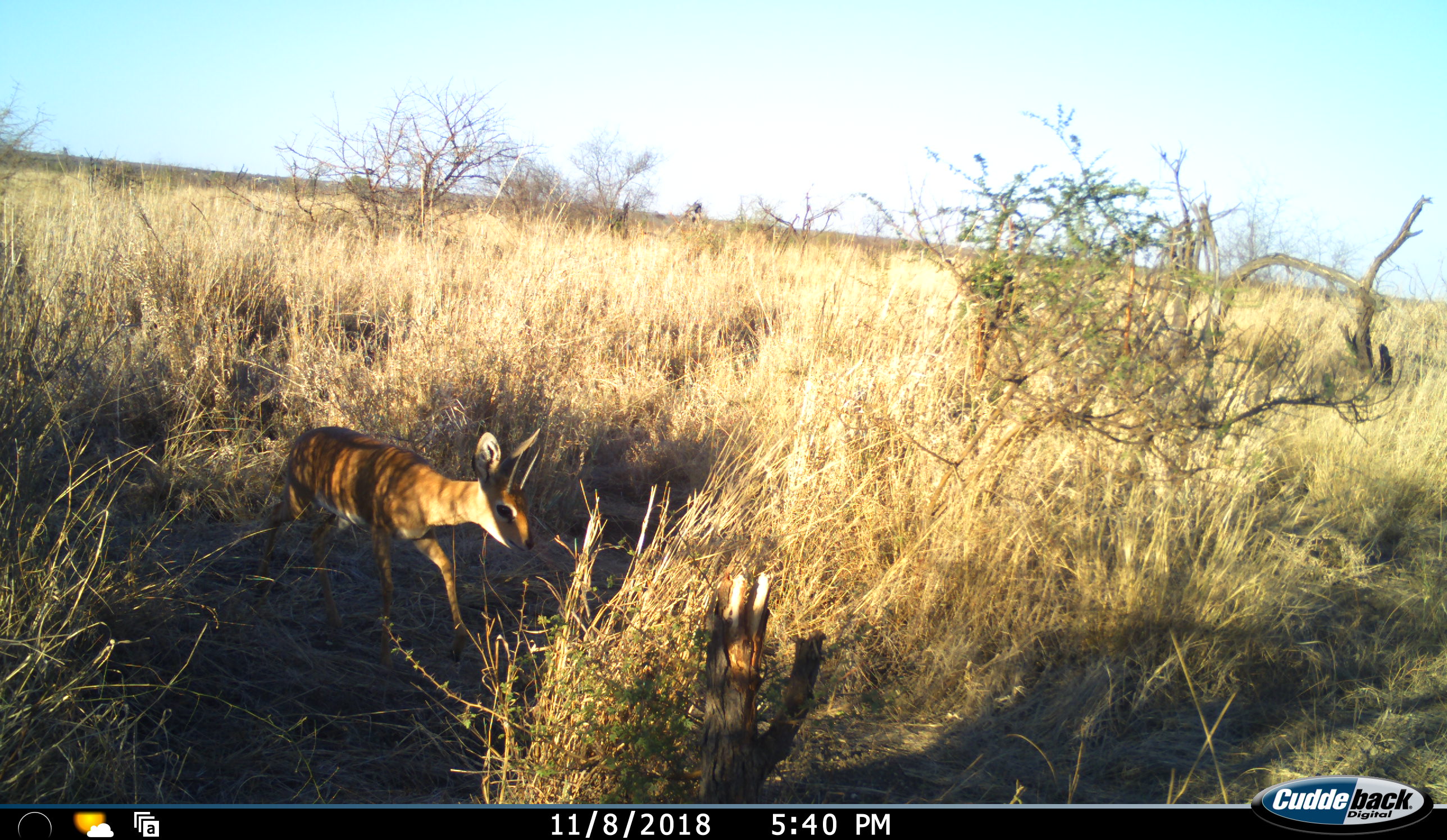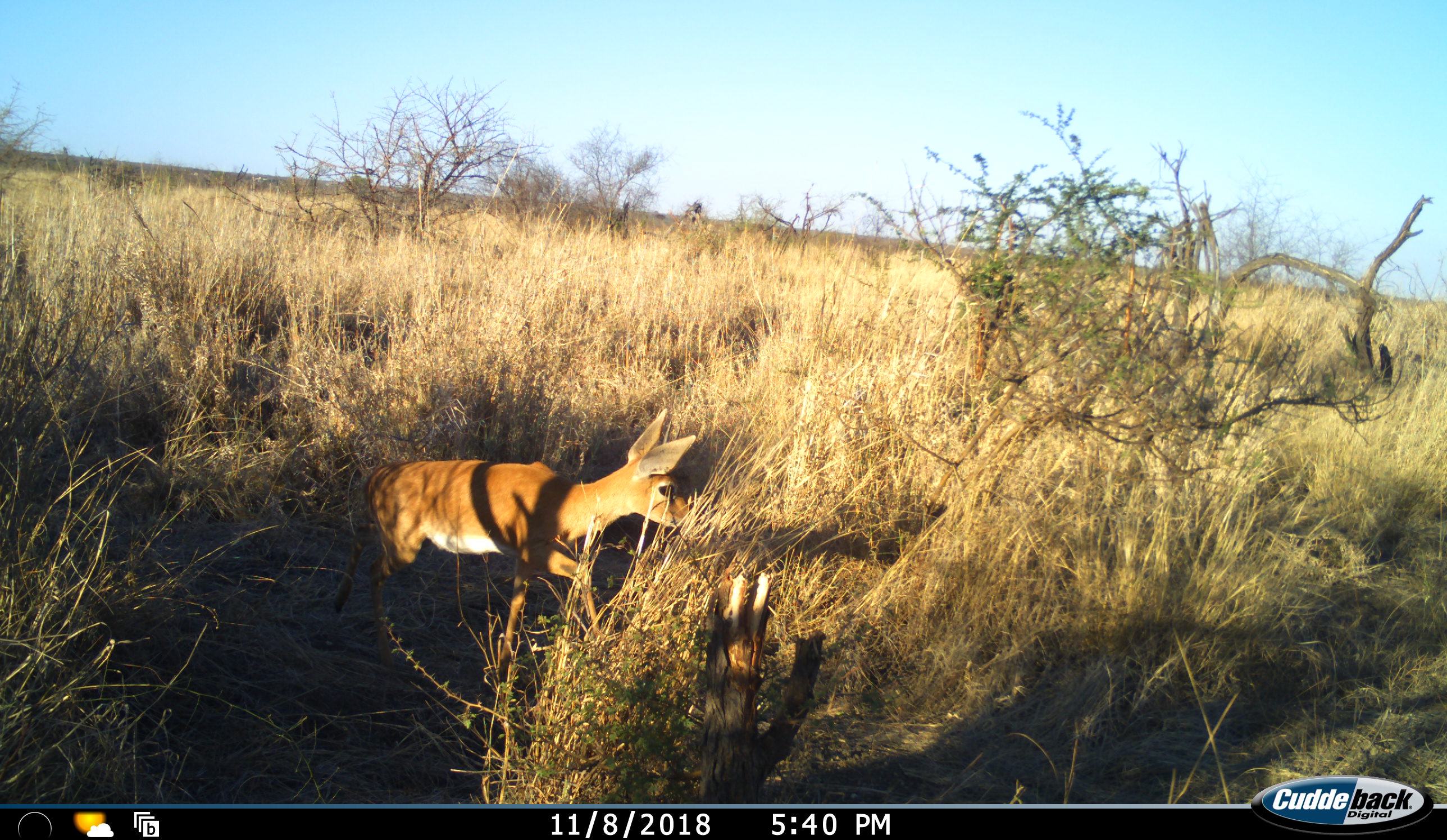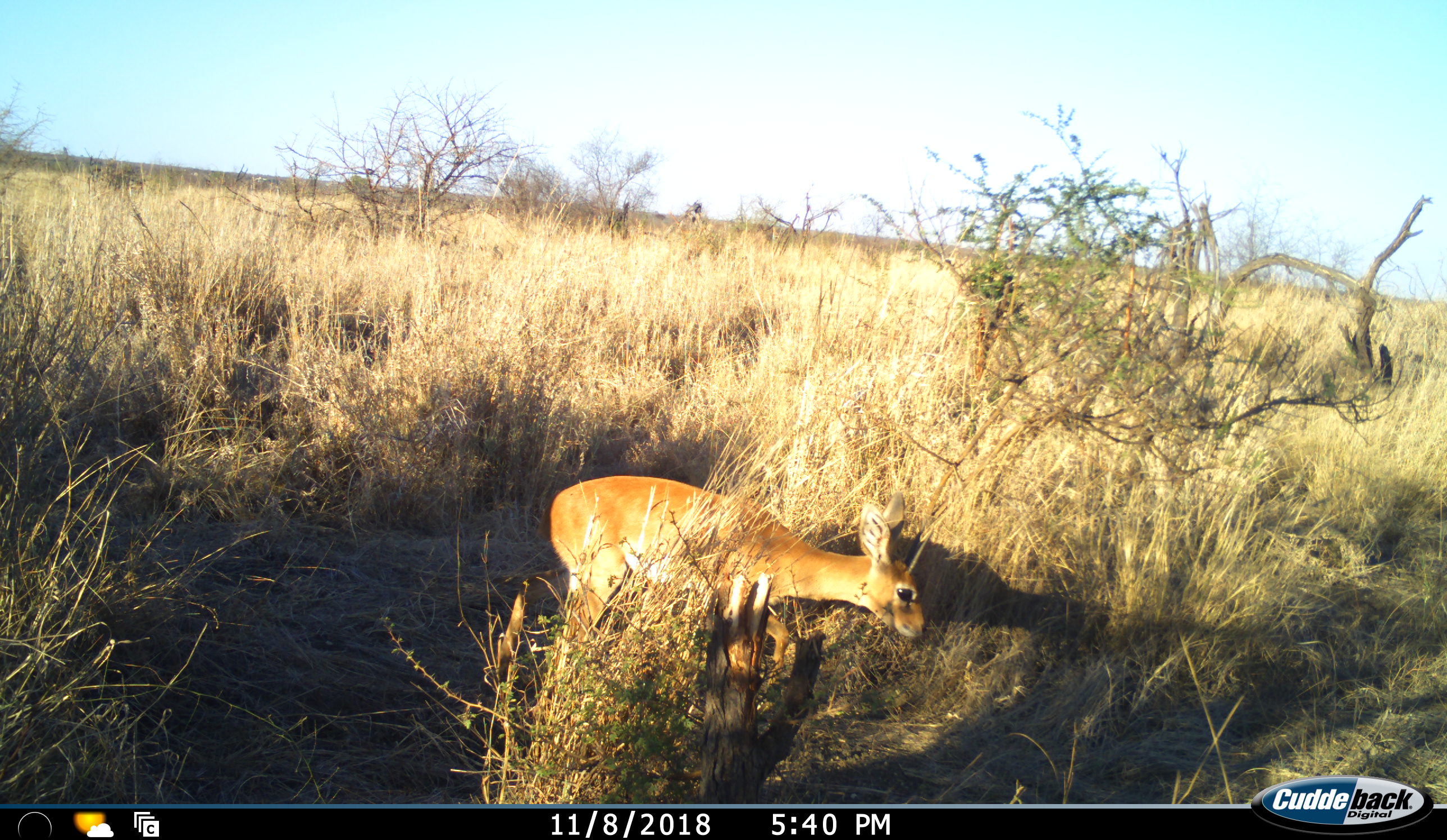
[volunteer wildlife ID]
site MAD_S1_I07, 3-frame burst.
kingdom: Animalia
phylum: Chordata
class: Mammalia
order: Artiodactyla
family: Bovidae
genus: Raphicerus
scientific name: Raphicerus campestris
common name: steenbok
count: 1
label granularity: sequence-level